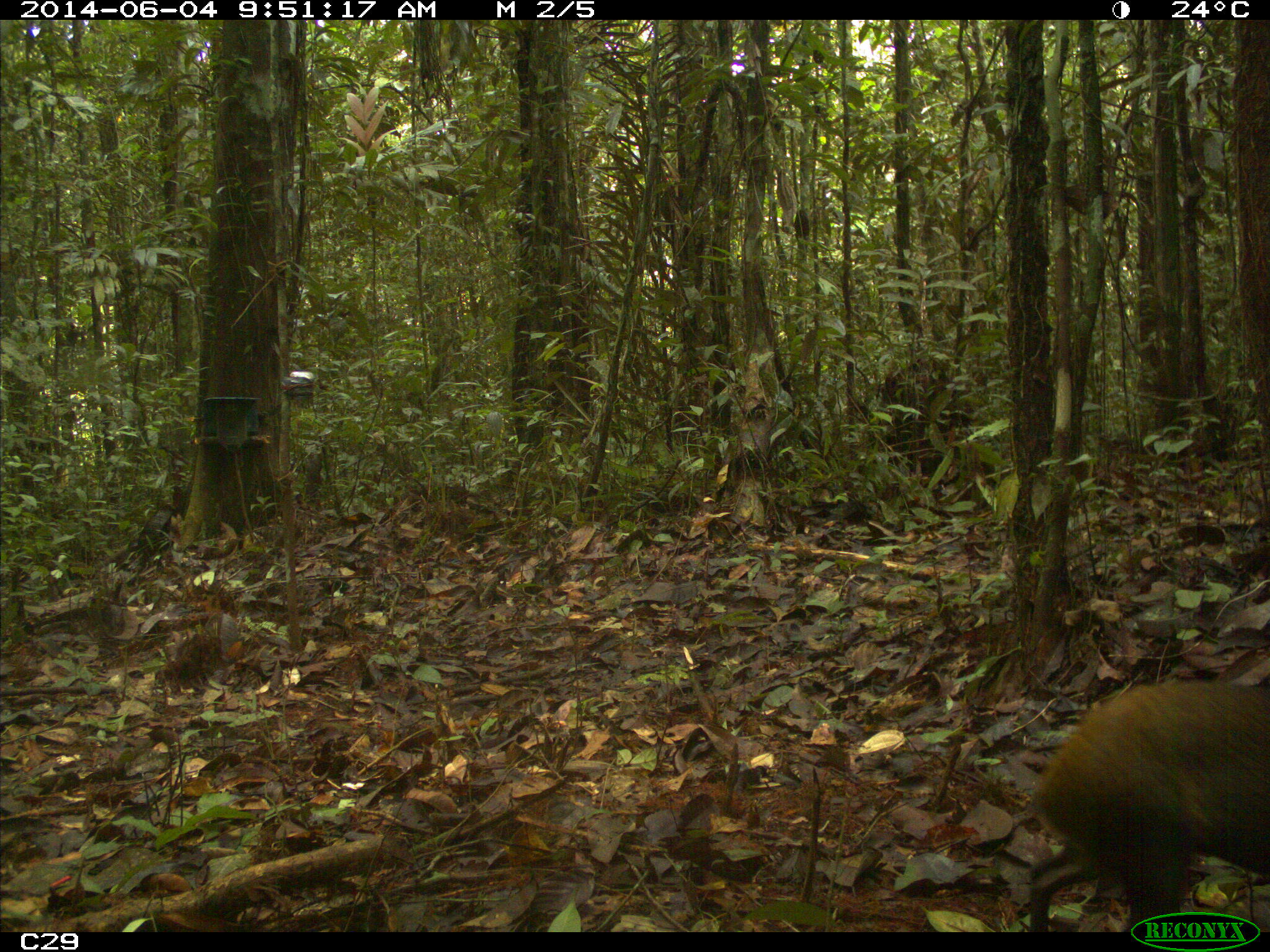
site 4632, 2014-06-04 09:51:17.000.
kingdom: Animalia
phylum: Chordata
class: Mammalia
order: Rodentia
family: Dasyproctidae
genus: Dasyprocta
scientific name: Dasyprocta leporina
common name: red-rumped agouti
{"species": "Dasyprocta leporina (red-rumped agouti)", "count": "1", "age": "adult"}